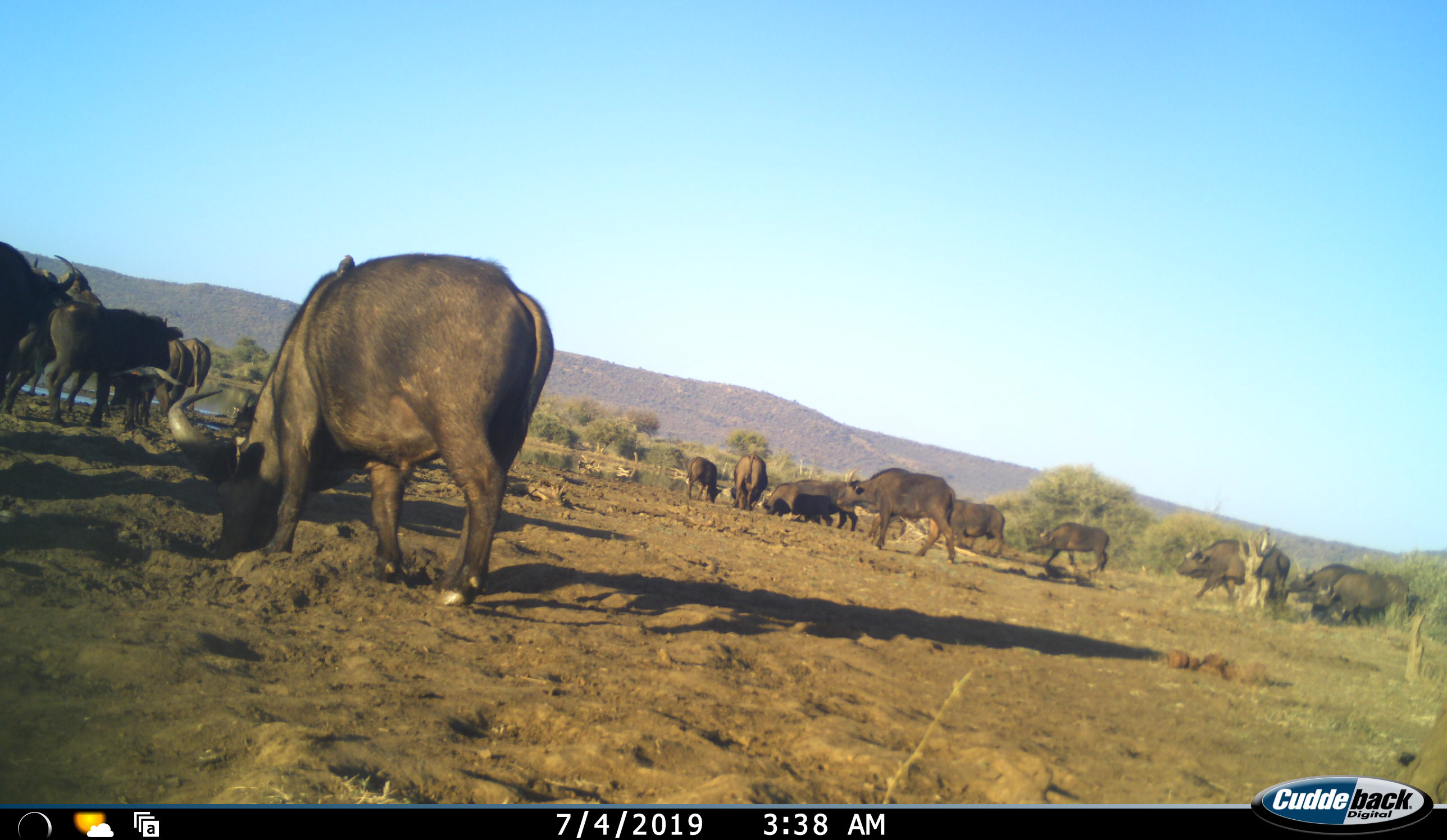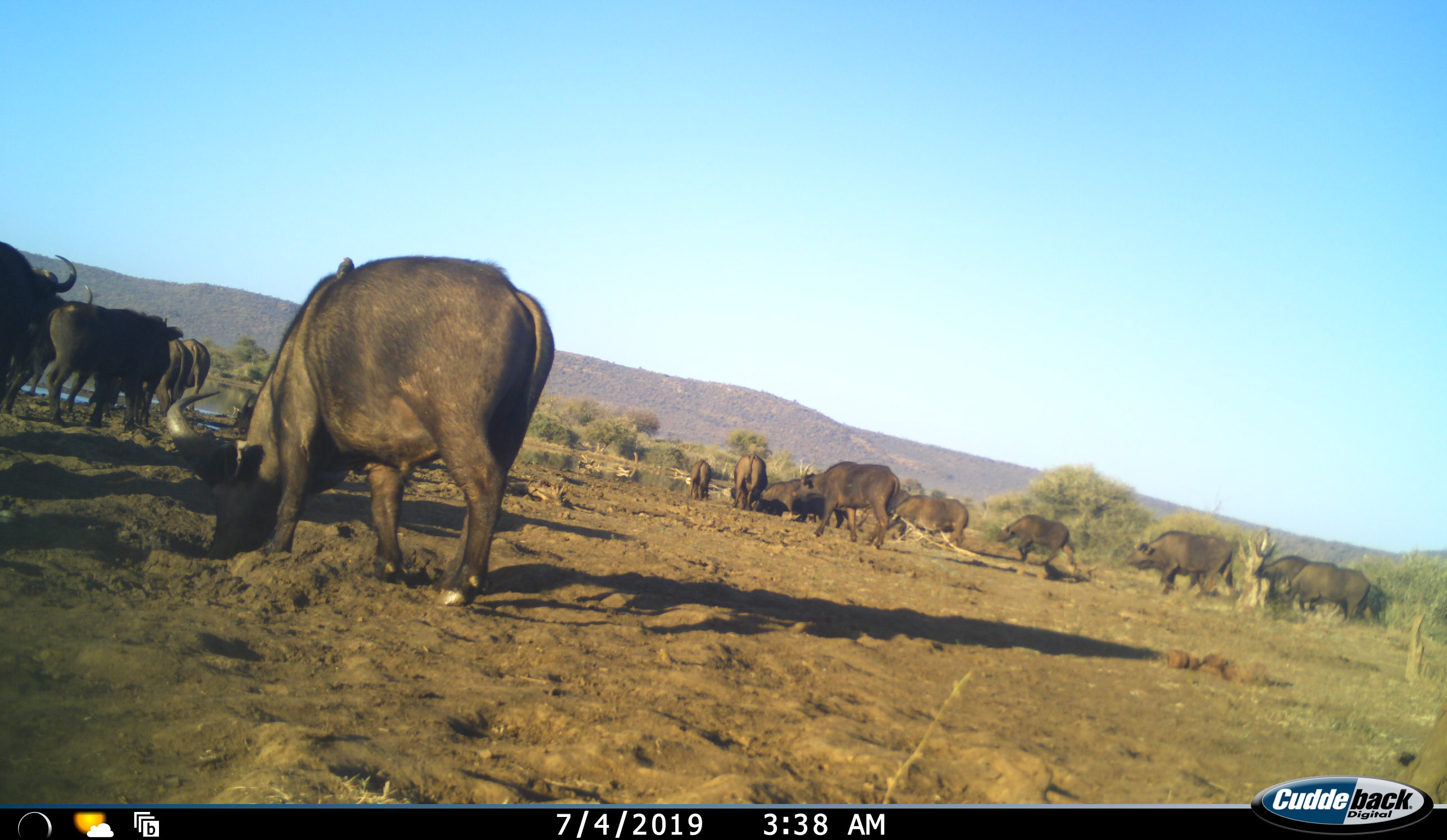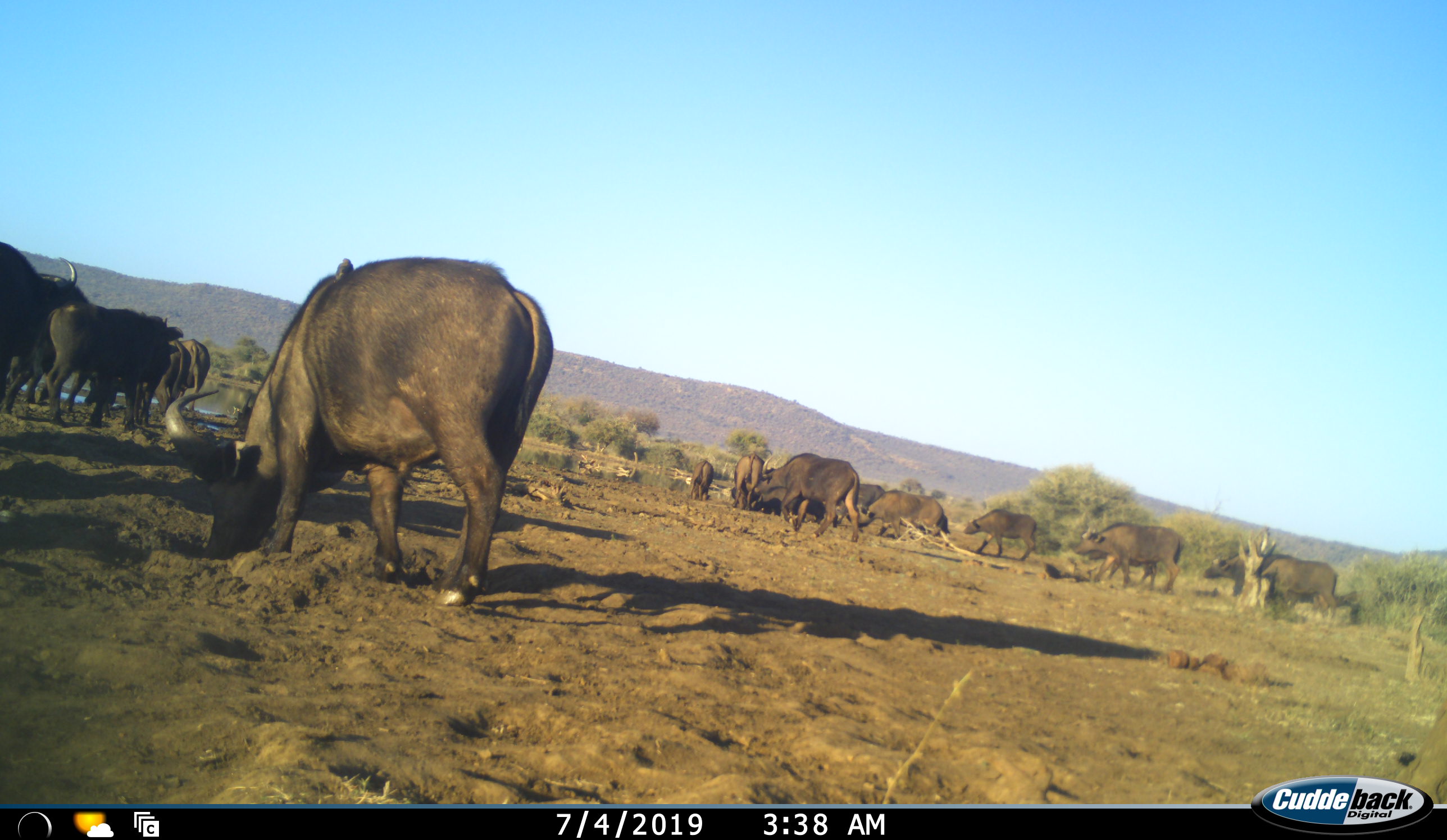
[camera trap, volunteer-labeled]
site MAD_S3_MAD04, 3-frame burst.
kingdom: Animalia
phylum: Chordata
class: Mammalia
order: Artiodactyla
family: Bovidae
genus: Syncerus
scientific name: Syncerus caffer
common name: african buffalo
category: buffalo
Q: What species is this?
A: Buffalo (african buffalo) (Syncerus caffer).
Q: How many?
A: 11-50.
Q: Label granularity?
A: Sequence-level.